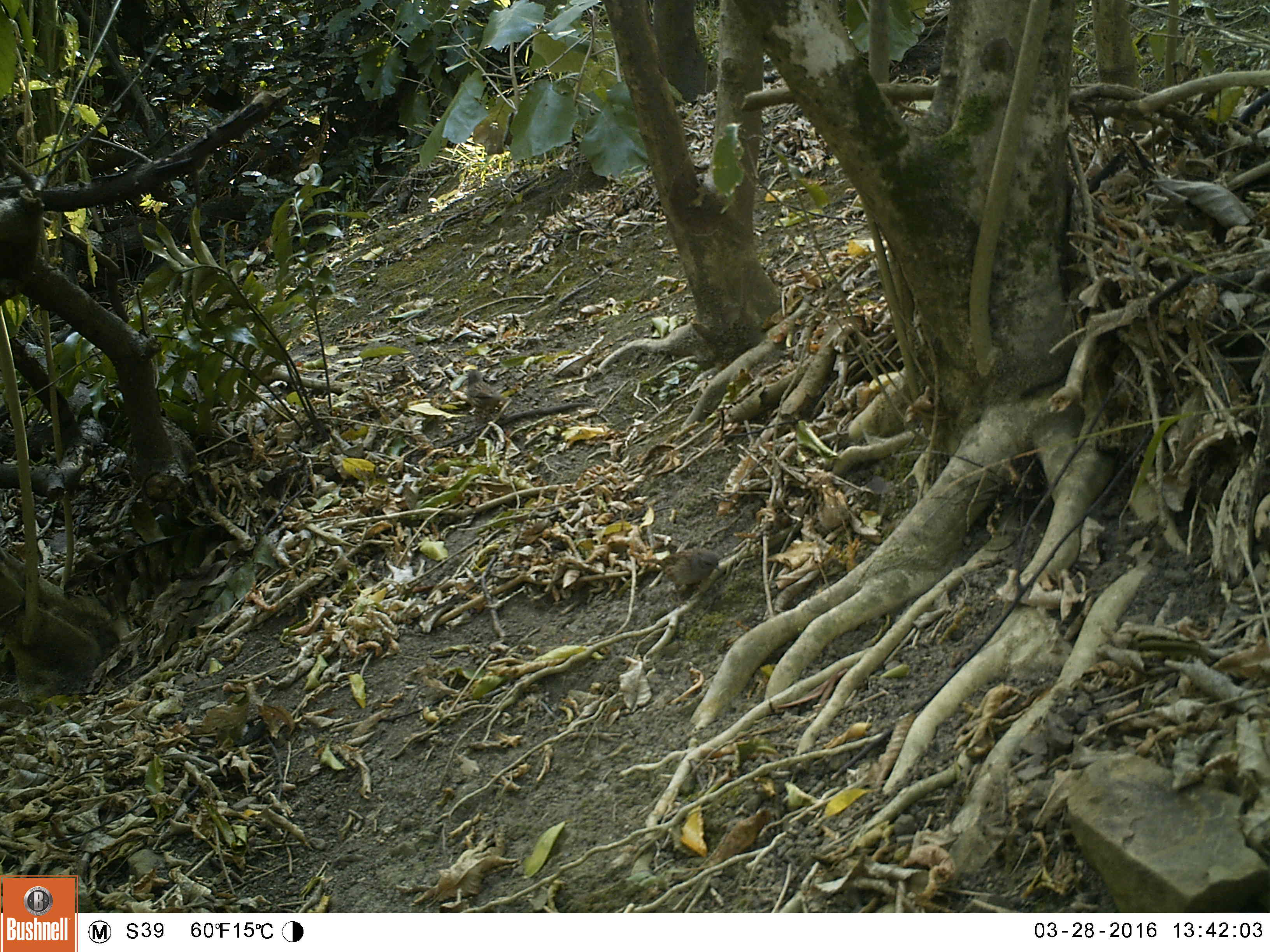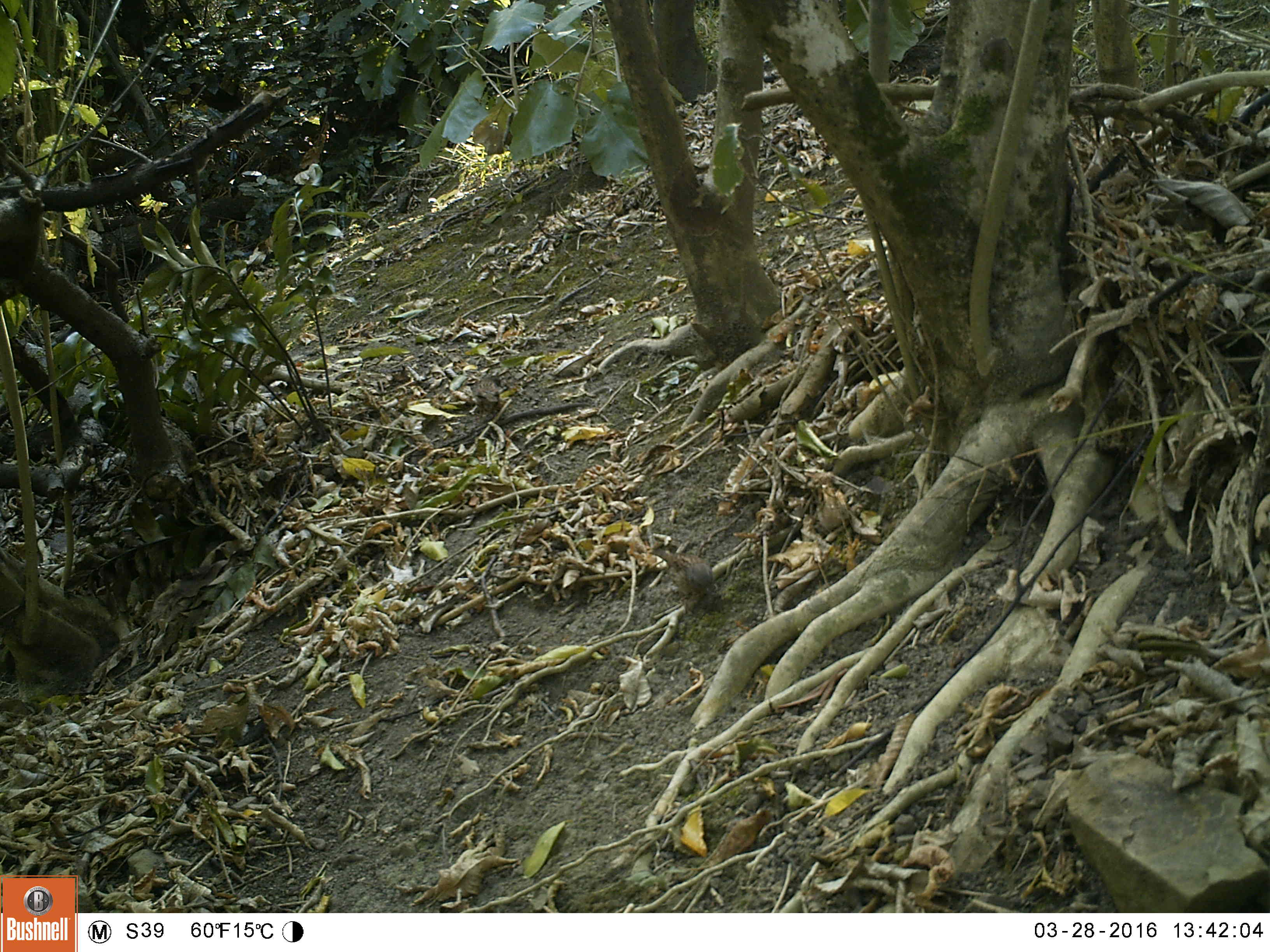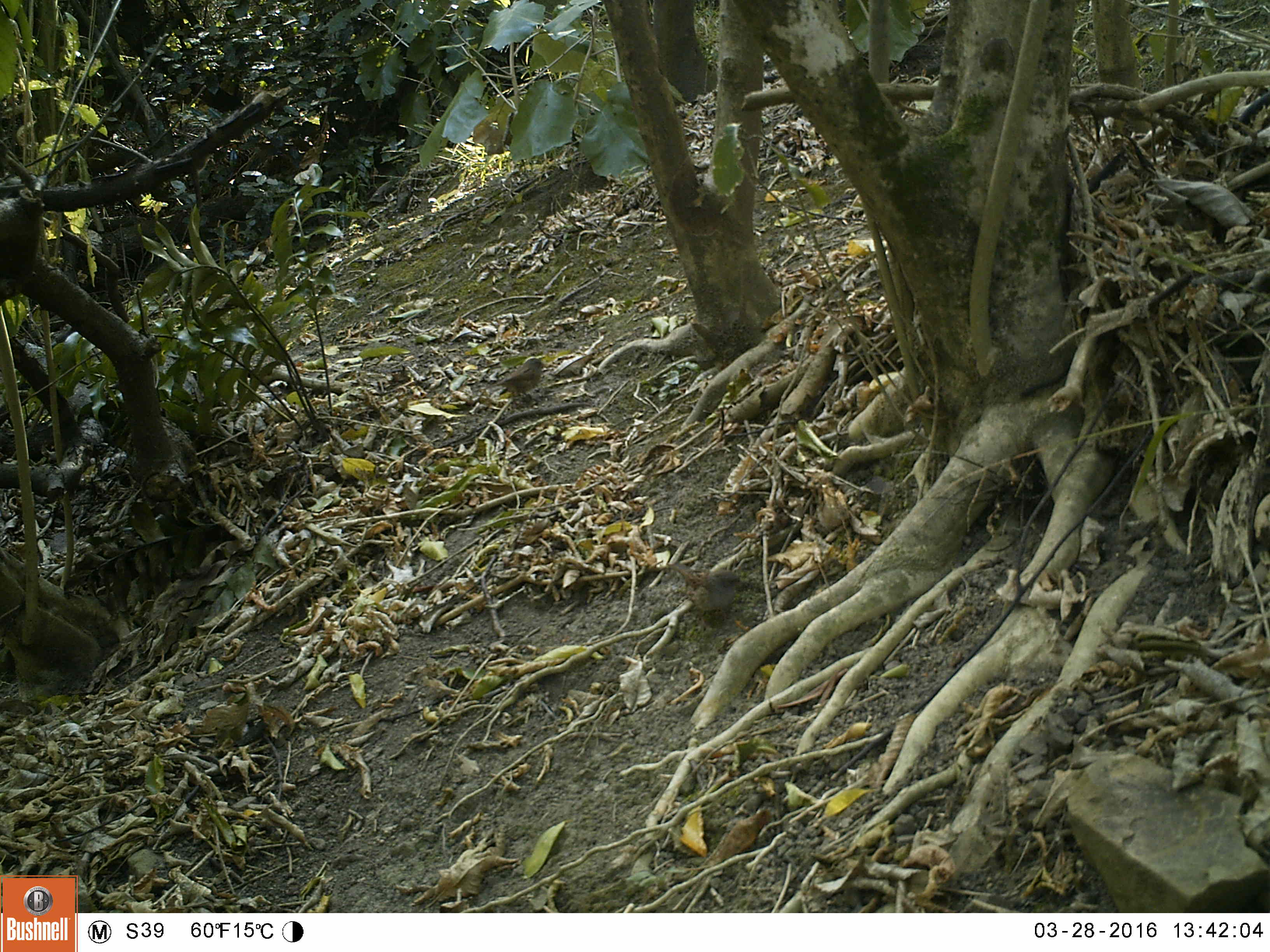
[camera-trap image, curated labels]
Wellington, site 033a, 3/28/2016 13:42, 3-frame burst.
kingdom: Animalia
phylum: Chordata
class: Aves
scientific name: Aves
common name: bird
Bird (Aves).